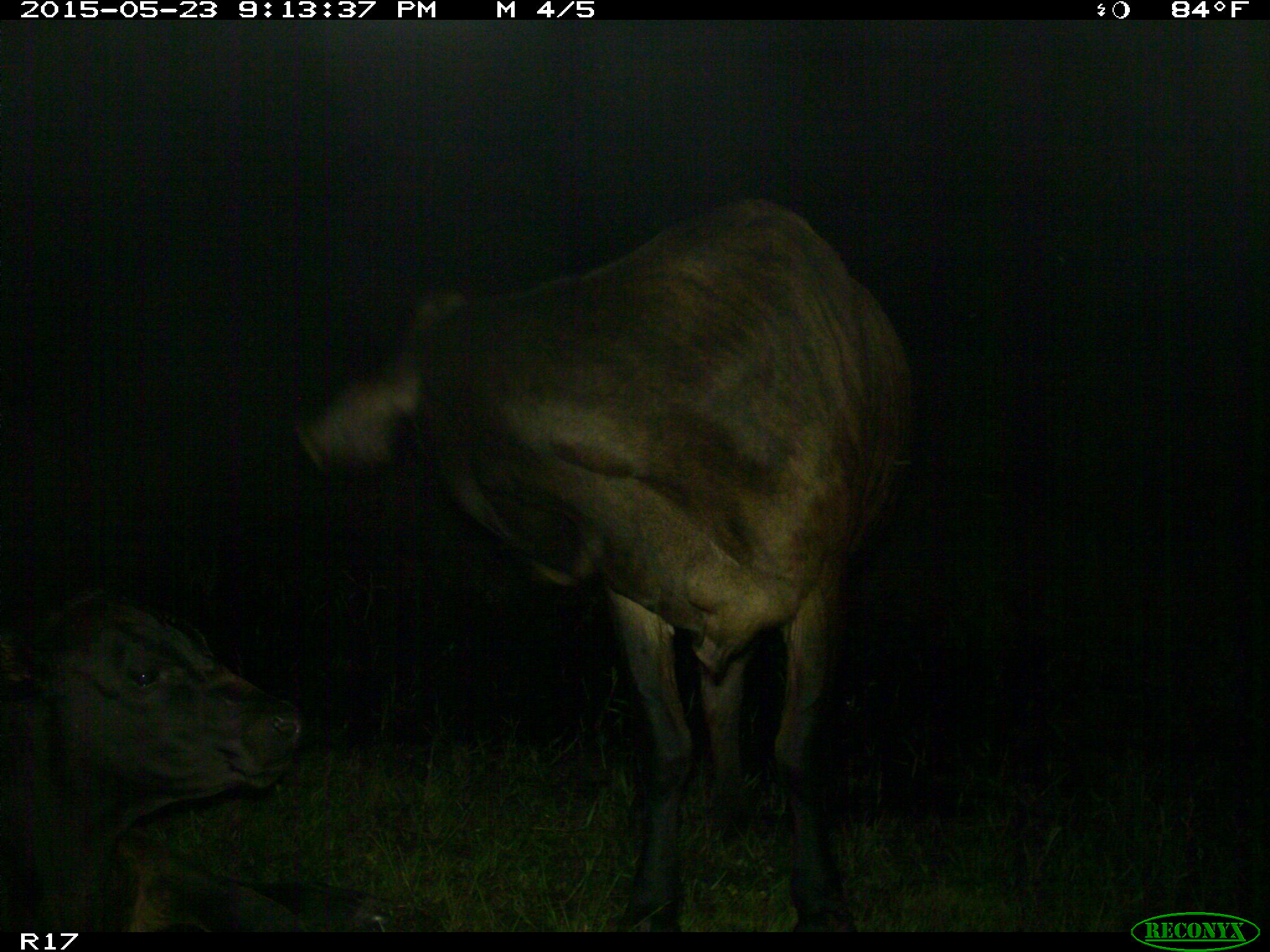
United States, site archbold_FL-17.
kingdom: Animalia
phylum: Chordata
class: Mammalia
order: Artiodactyla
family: Bovidae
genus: Bos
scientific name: Bos taurus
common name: domestic cow